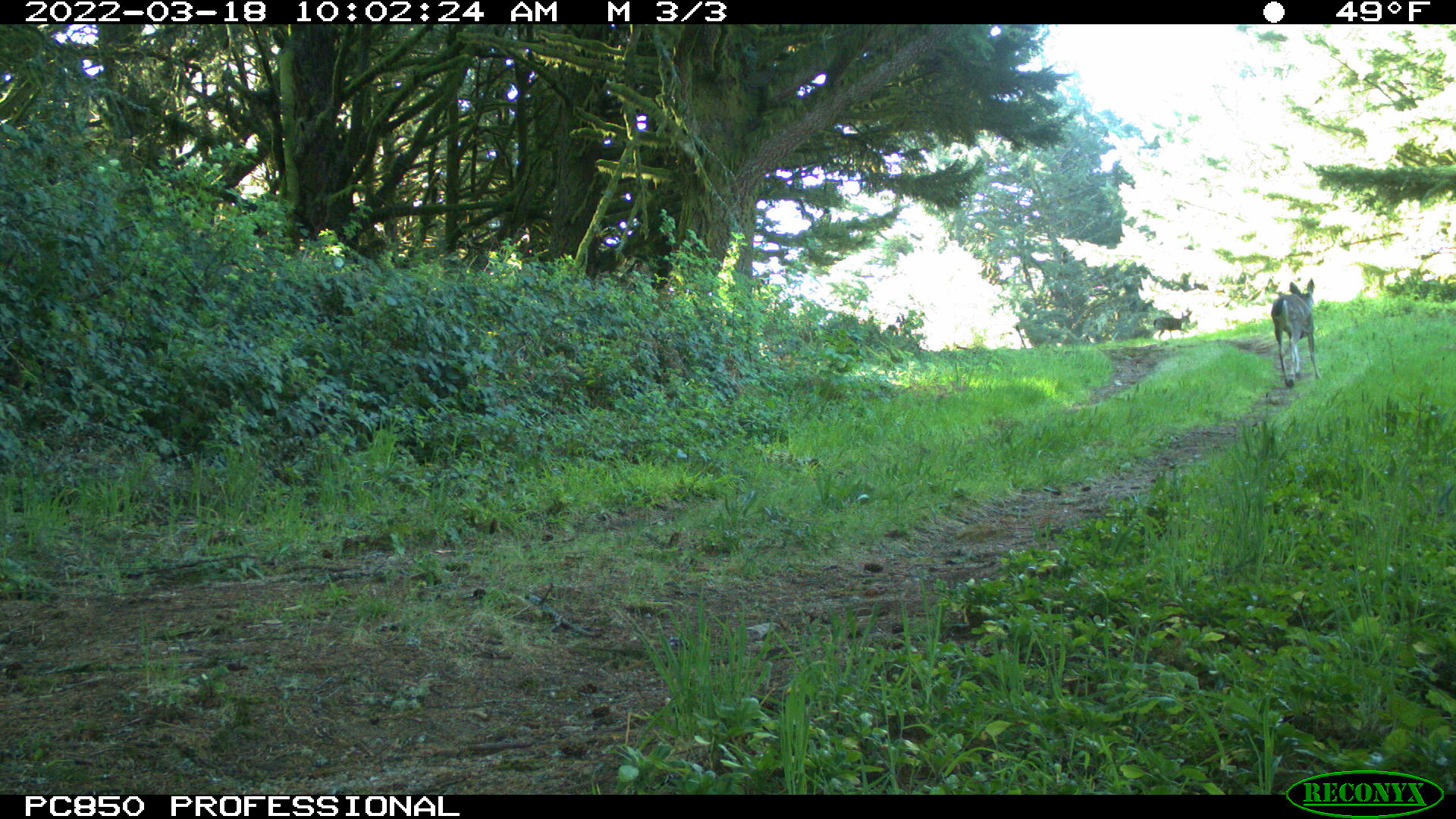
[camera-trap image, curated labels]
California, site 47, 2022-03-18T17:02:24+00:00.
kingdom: Animalia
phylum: Chordata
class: Mammalia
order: Artiodactyla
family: Cervidae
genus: Odocoileus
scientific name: Odocoileus hemionus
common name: mule deer